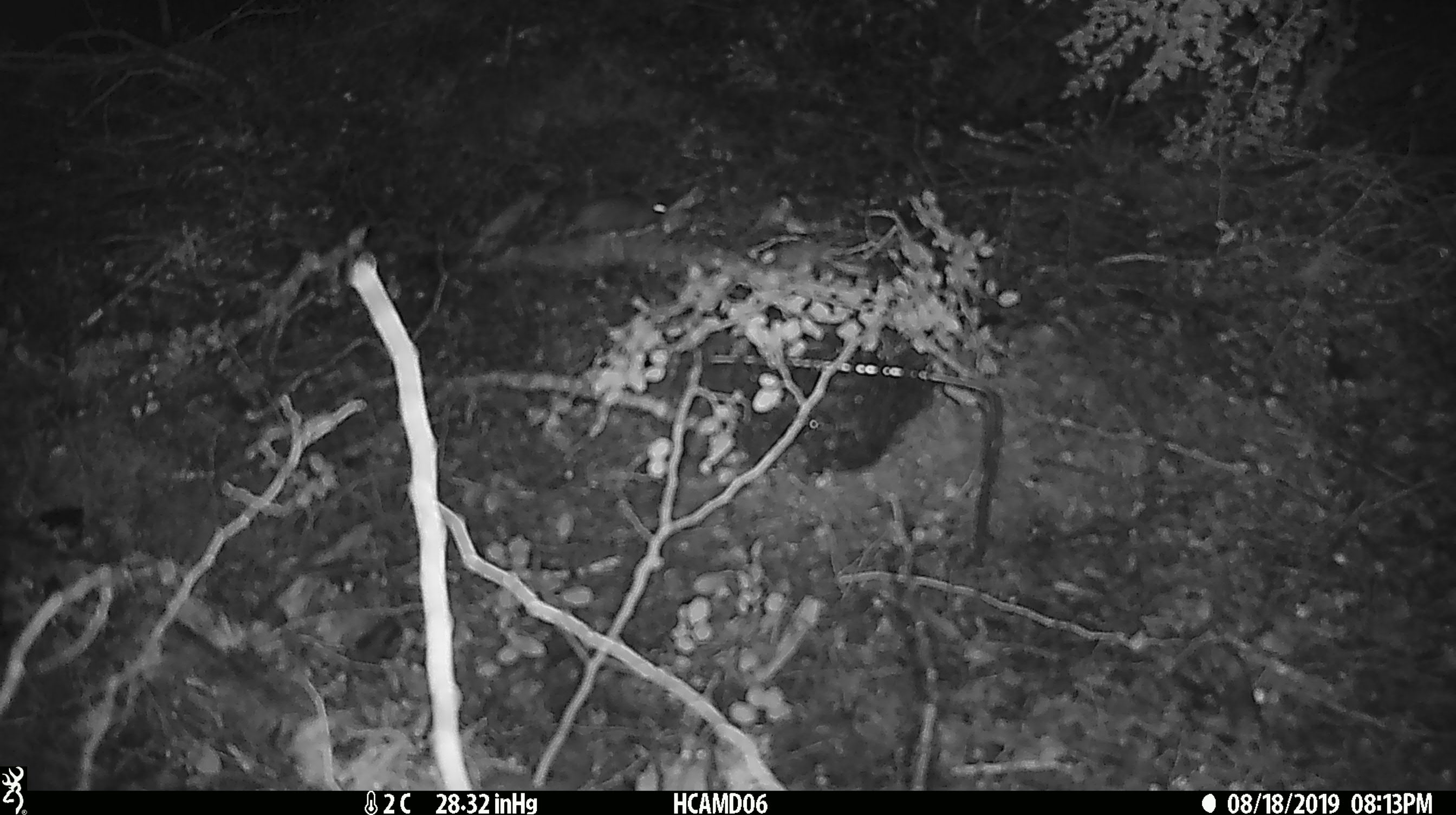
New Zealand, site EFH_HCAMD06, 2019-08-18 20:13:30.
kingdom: Animalia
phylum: Chordata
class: Mammalia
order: Rodentia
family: Muridae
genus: Mus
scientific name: Mus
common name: mouse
Mouse (Mus).